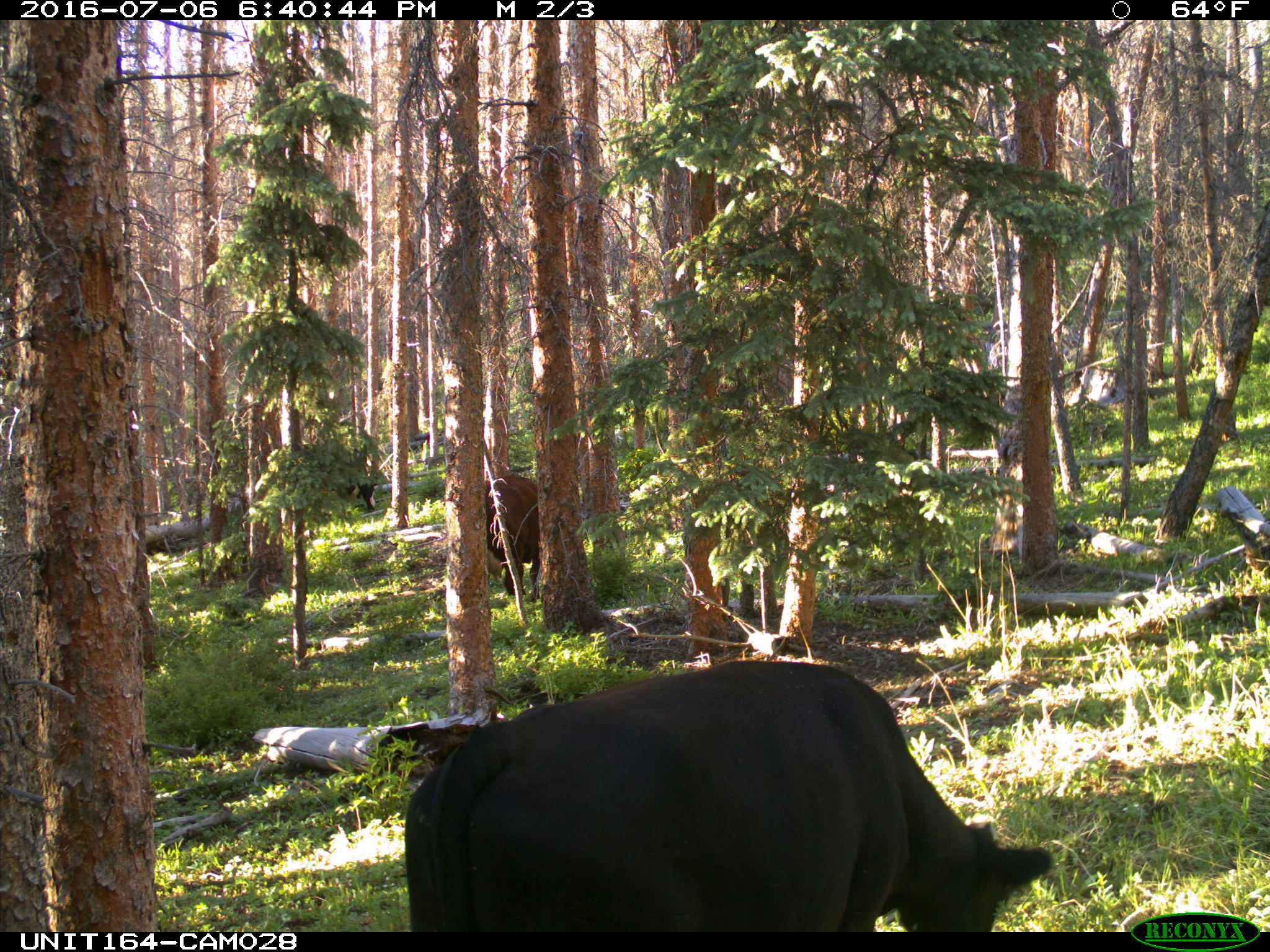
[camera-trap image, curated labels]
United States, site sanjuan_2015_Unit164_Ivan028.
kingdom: Animalia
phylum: Chordata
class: Mammalia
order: Artiodactyla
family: Bovidae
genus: Bos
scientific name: Bos taurus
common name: domestic cow